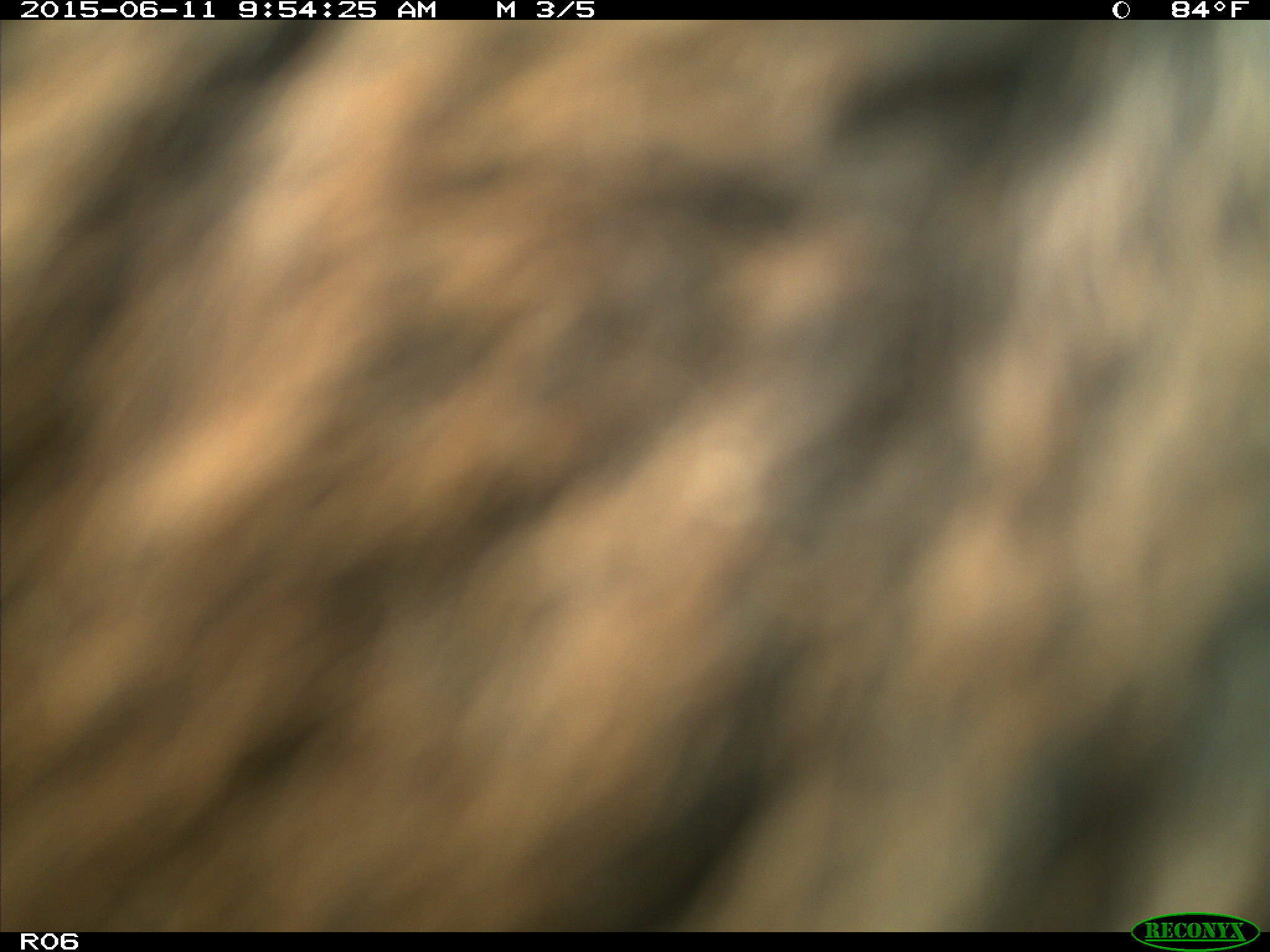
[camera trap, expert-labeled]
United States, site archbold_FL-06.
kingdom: Animalia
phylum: Chordata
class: Mammalia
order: Artiodactyla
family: Bovidae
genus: Bos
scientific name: Bos taurus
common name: domestic cow